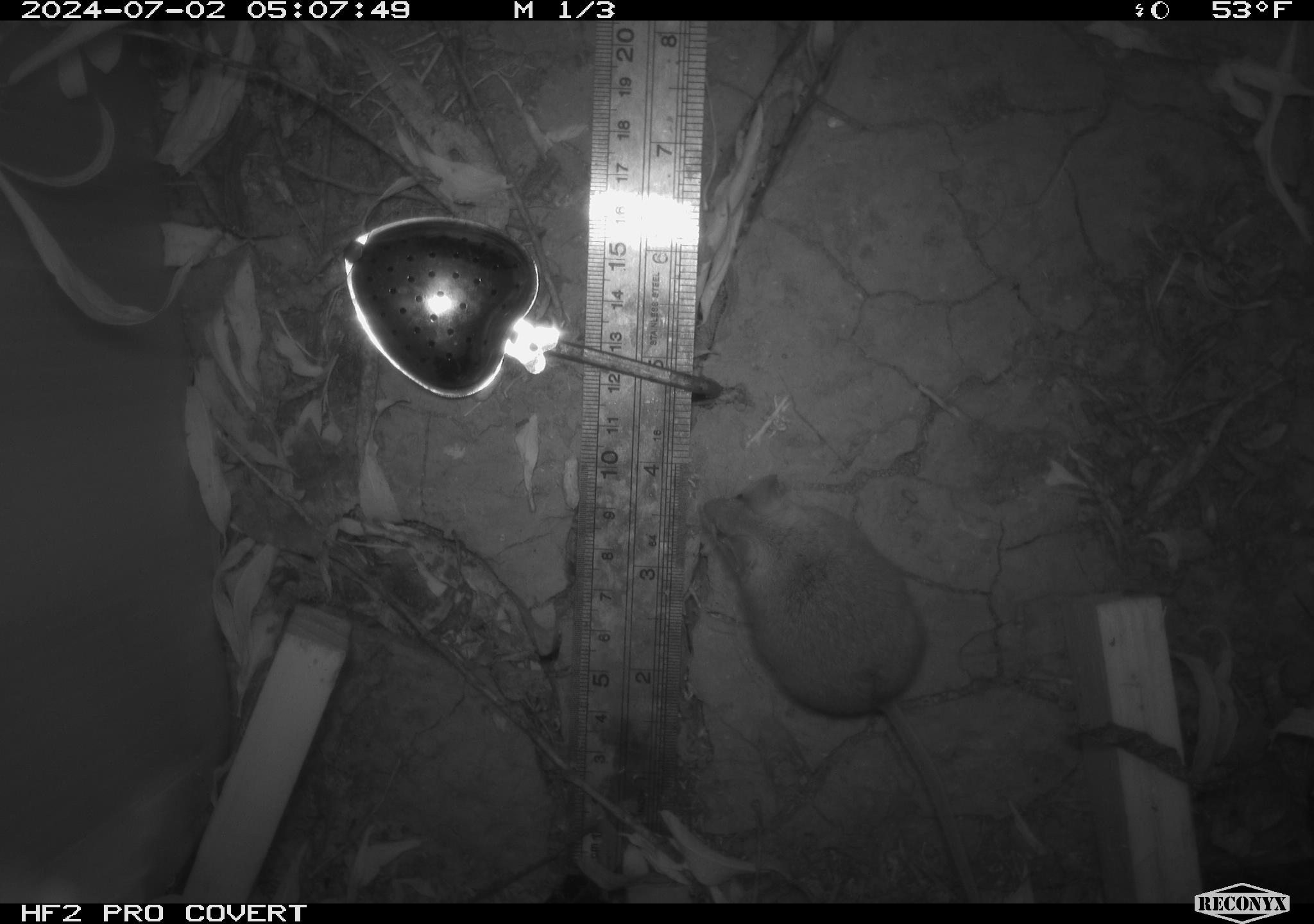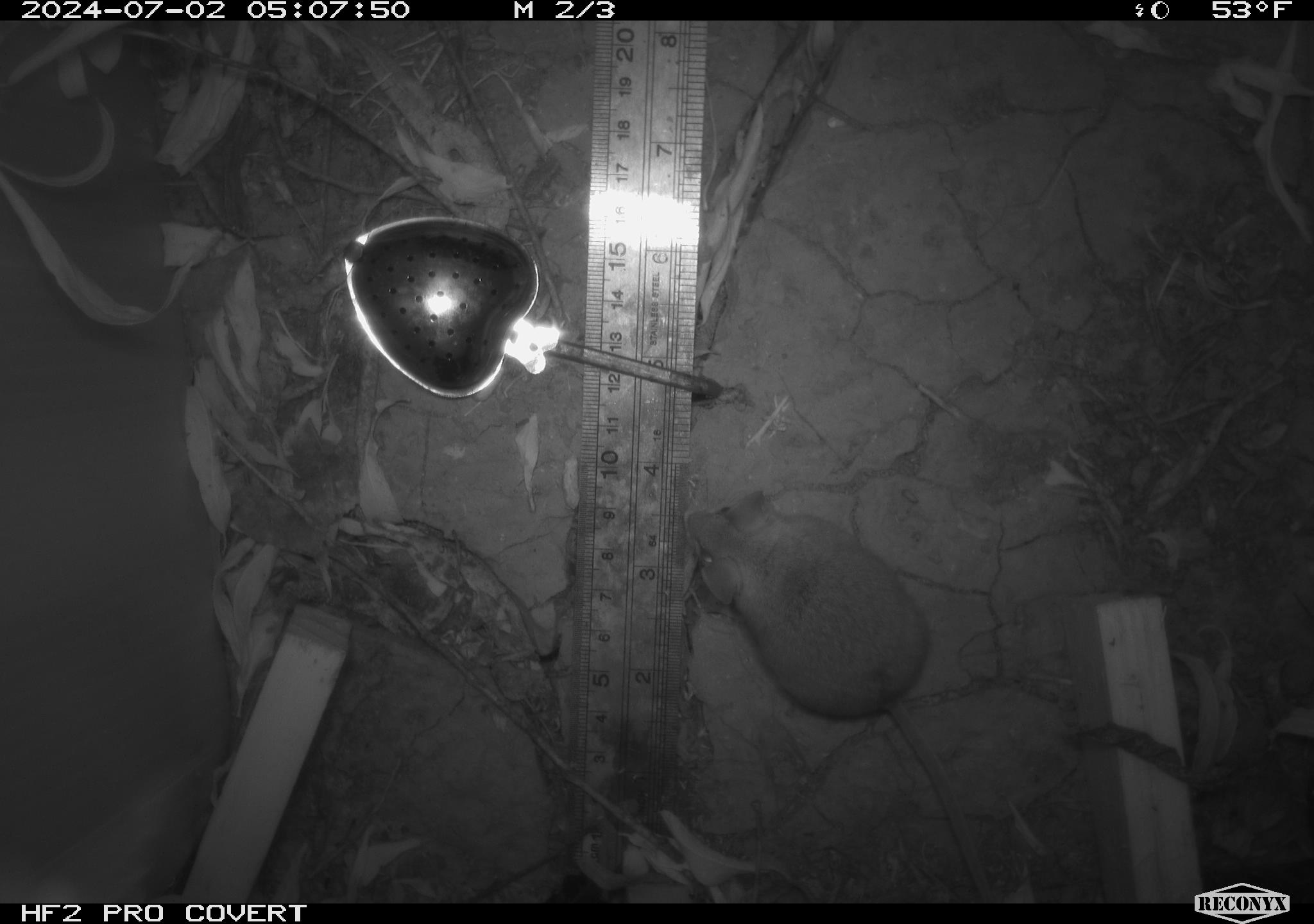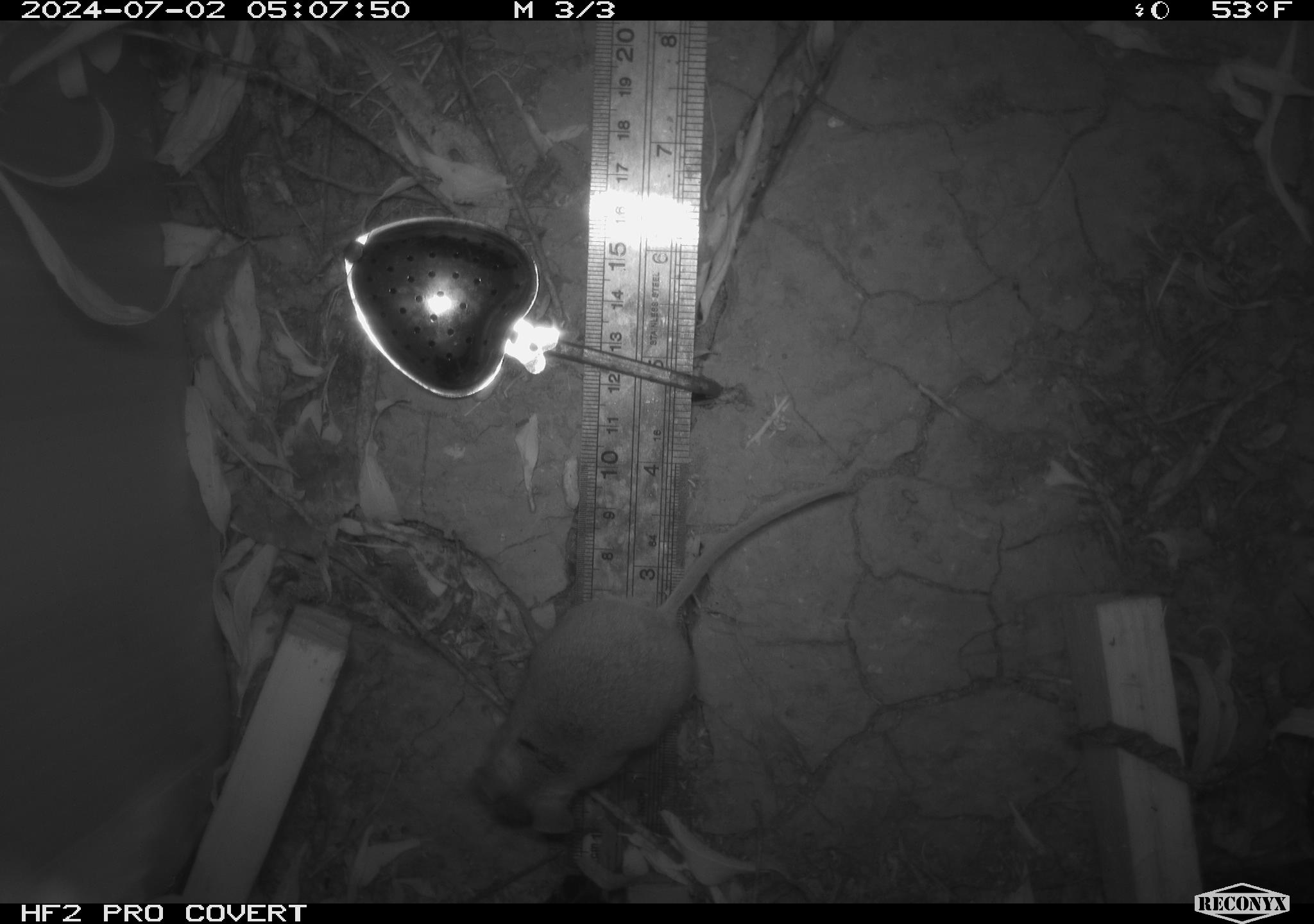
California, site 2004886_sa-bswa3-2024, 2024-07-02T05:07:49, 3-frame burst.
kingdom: Animalia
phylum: Chordata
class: Mammalia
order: Rodentia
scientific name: Rodentia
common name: mouse species